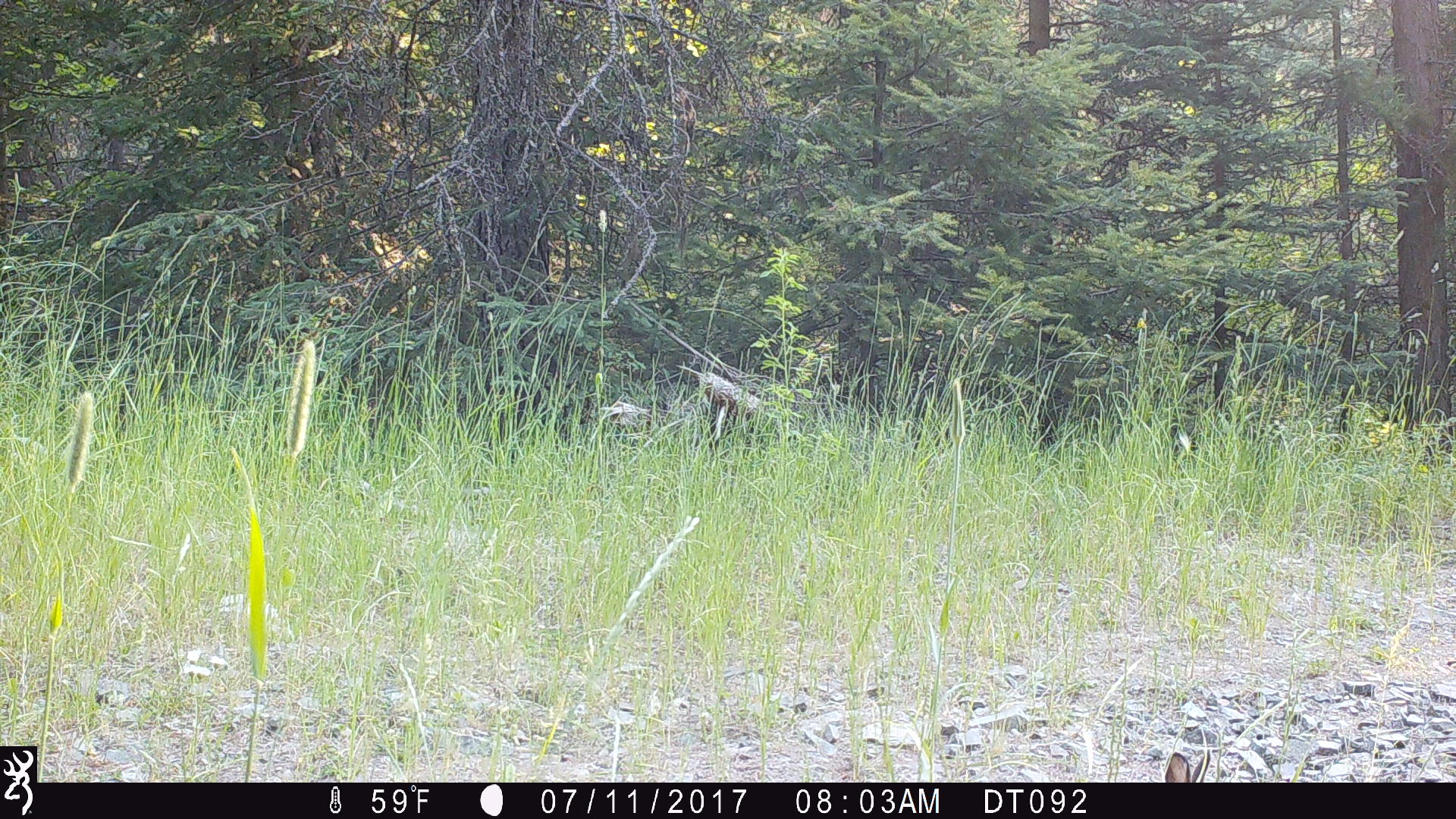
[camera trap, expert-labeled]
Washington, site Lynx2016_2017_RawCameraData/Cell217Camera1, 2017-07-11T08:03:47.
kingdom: Animalia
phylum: Chordata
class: Mammalia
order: Lagomorpha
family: Leporidae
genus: Lepus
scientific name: Lepus americanus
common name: snowshoe hare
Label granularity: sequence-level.